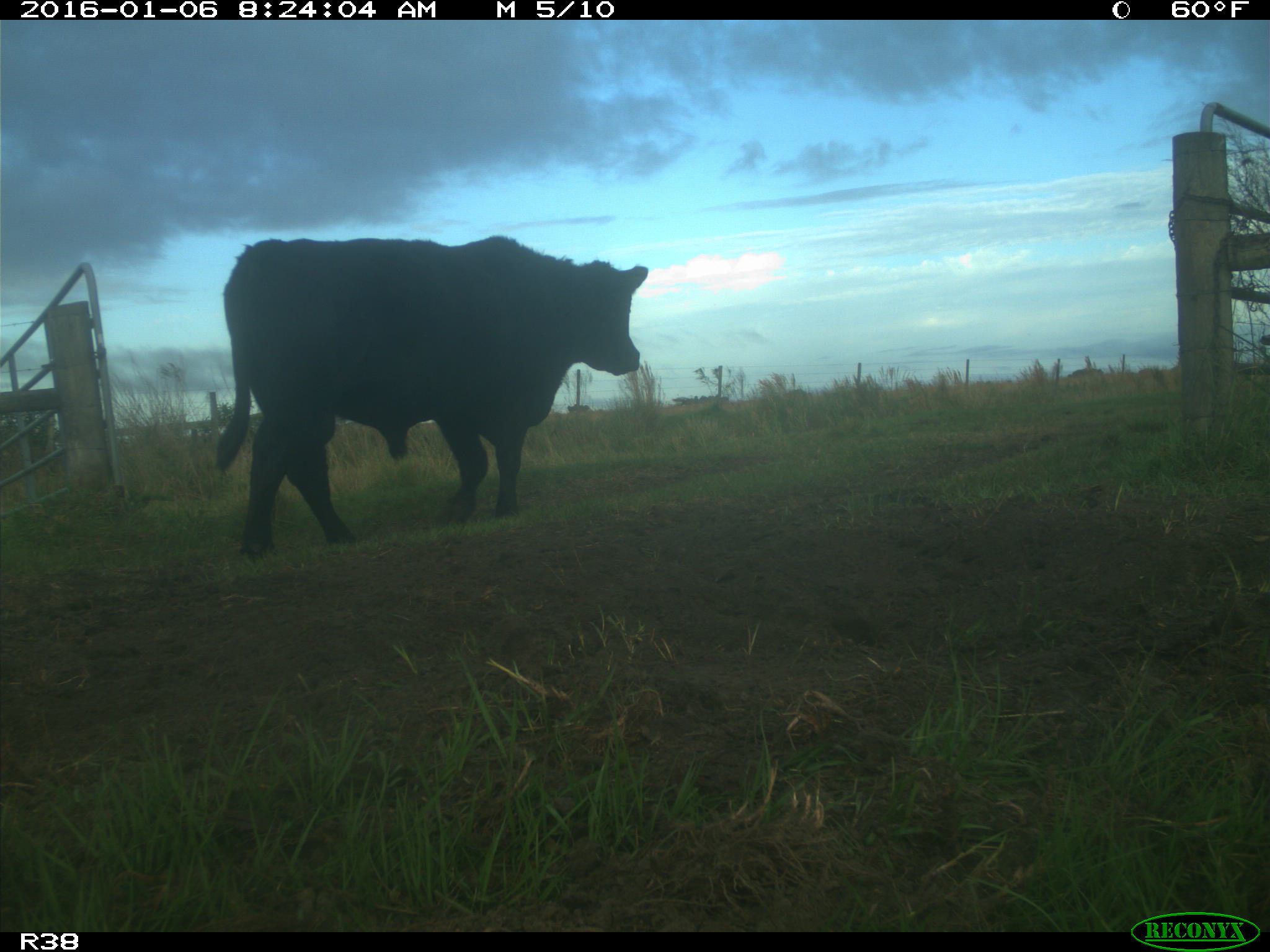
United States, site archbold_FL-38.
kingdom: Animalia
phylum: Chordata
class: Mammalia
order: Artiodactyla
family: Bovidae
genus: Bos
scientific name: Bos taurus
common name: domestic cow